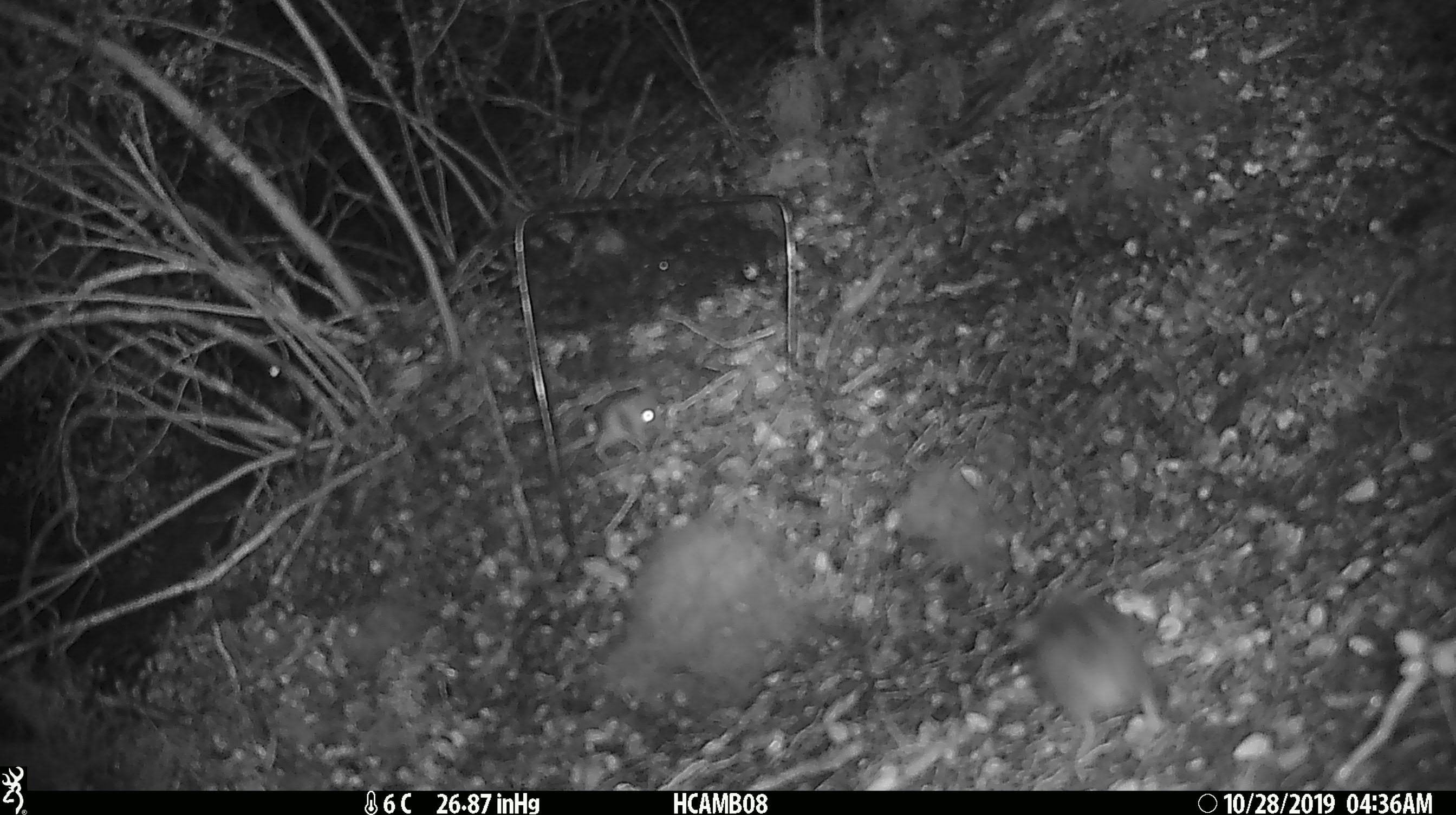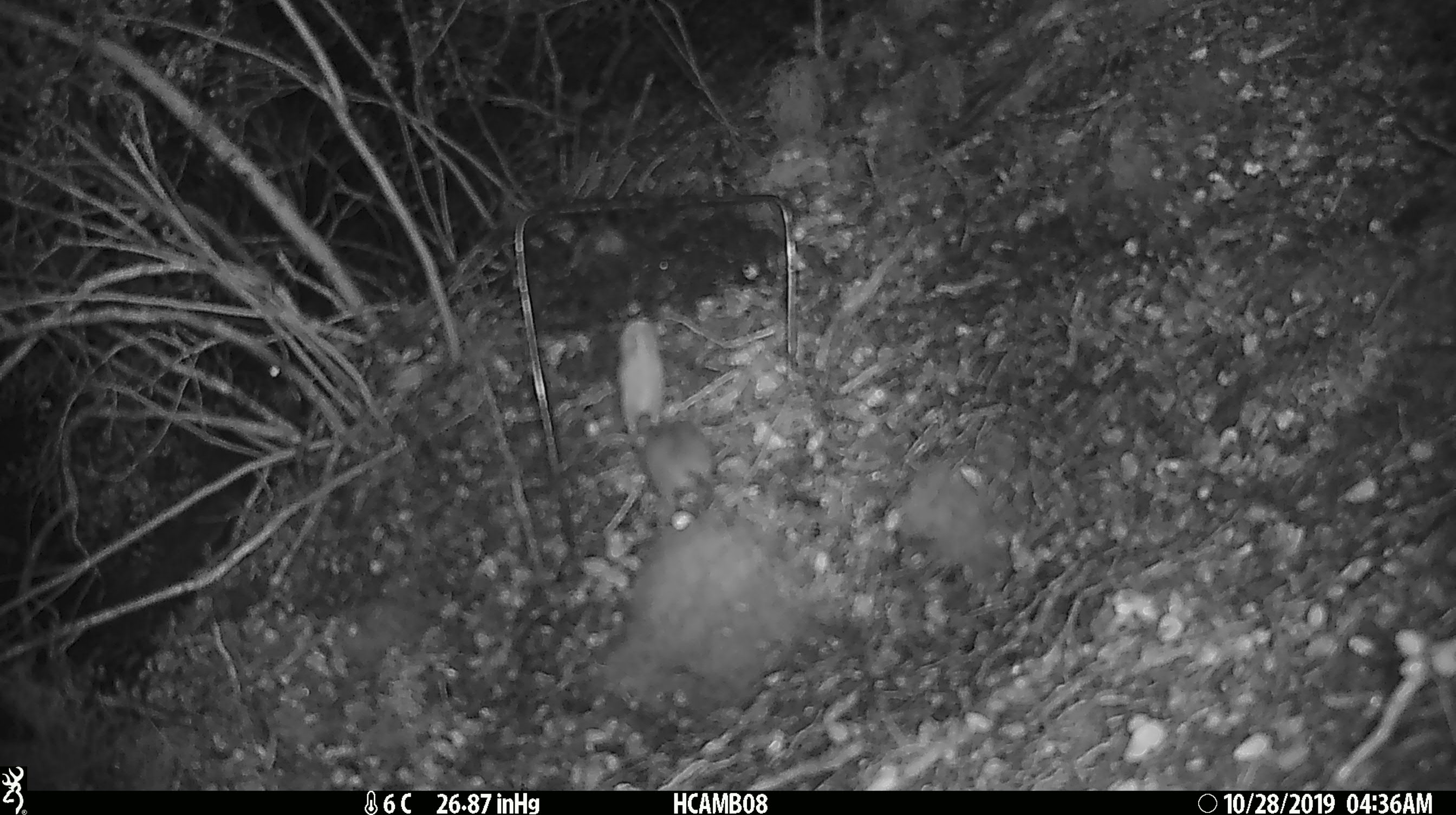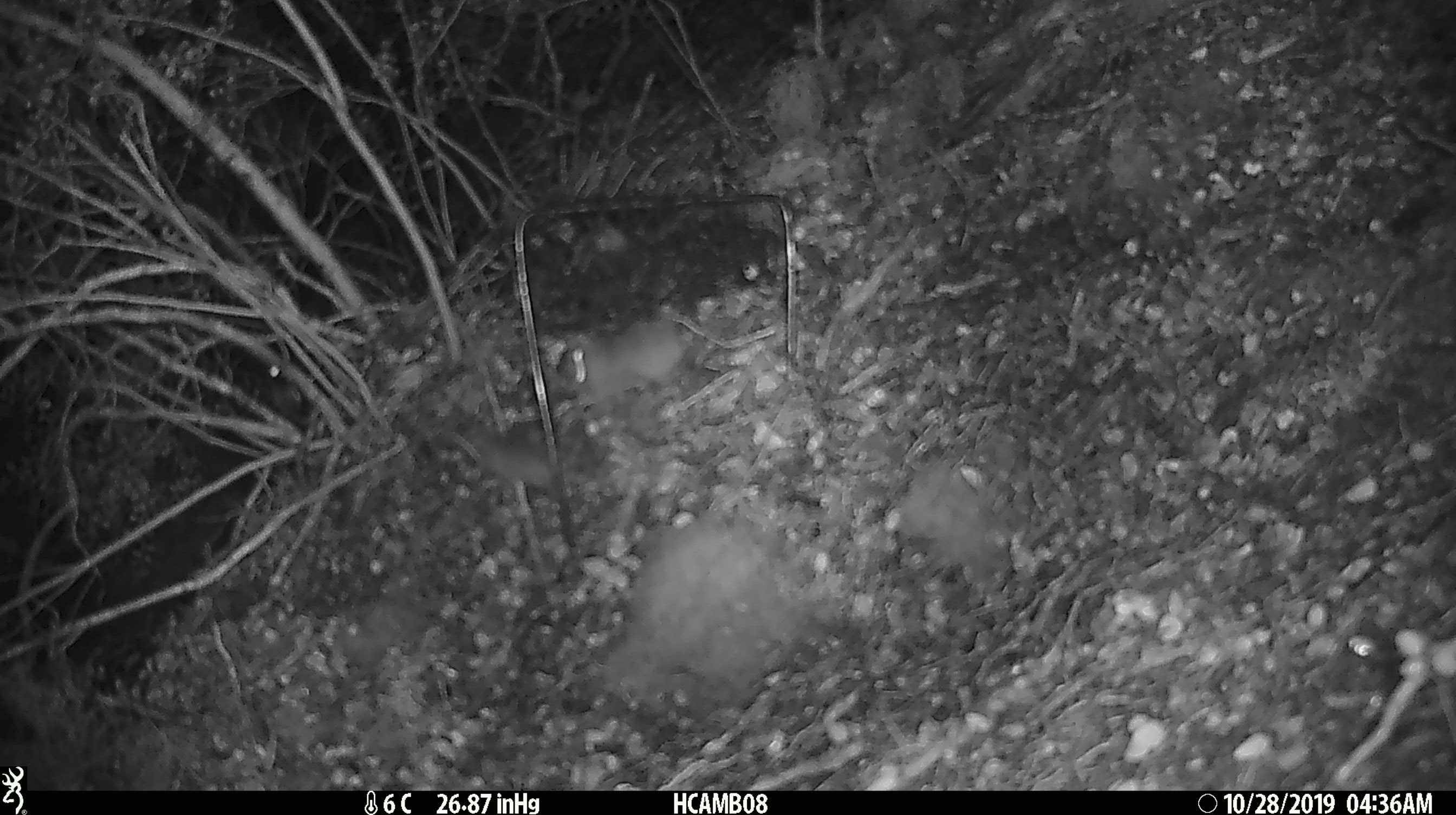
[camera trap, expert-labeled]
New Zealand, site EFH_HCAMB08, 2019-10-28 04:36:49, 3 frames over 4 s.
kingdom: Animalia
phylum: Chordata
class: Mammalia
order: Rodentia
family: Muridae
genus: Mus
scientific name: Mus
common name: mouse